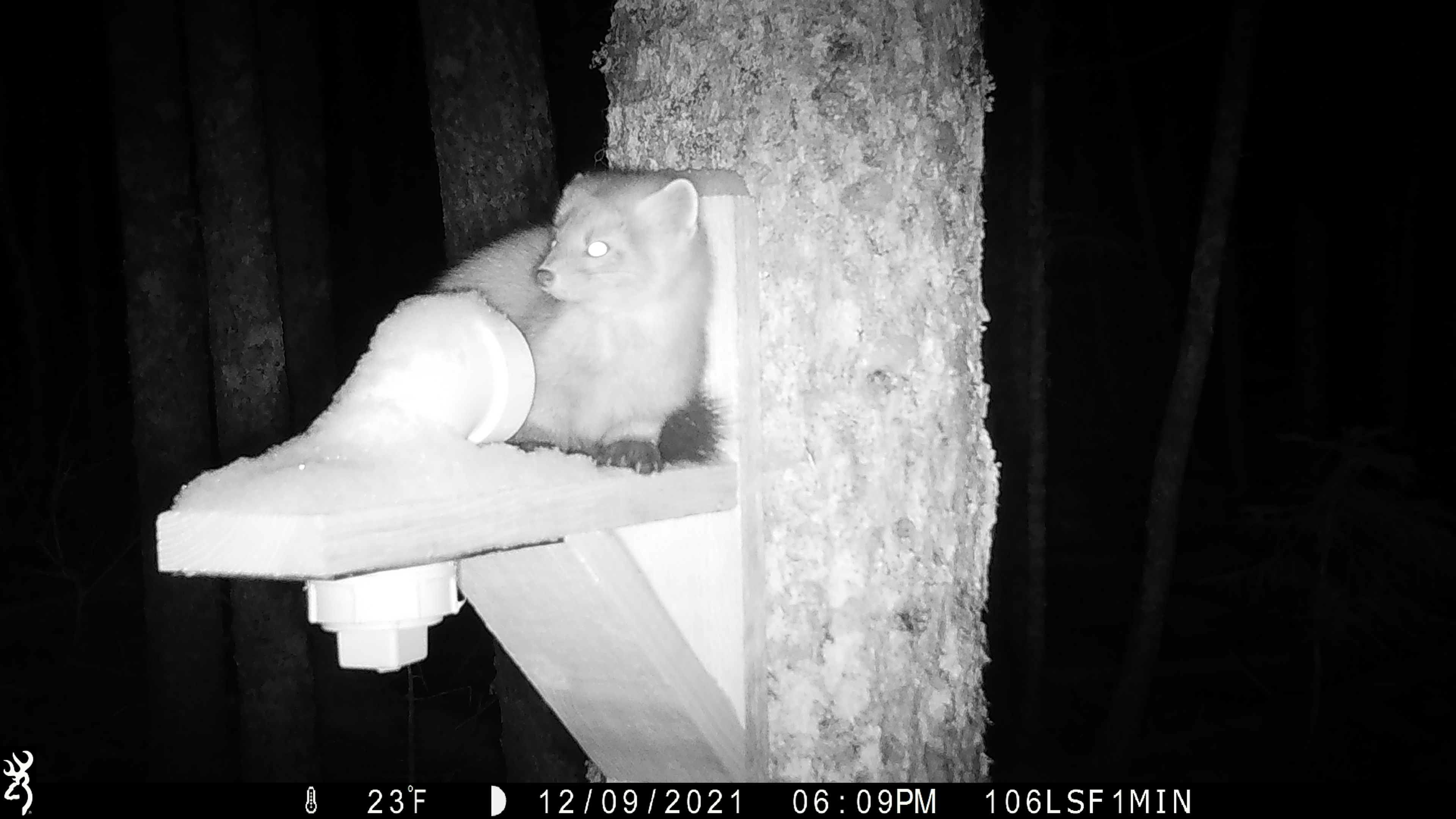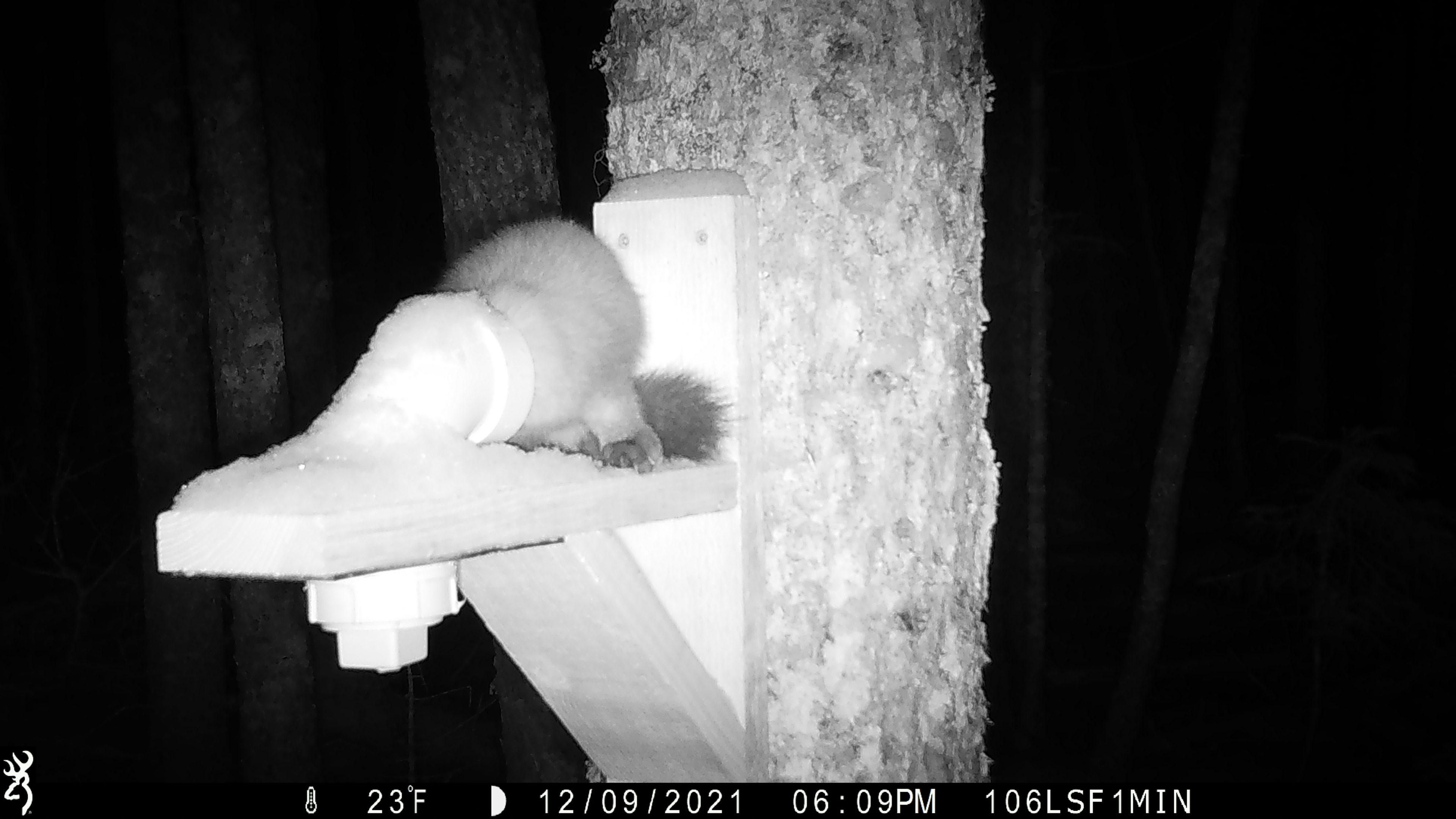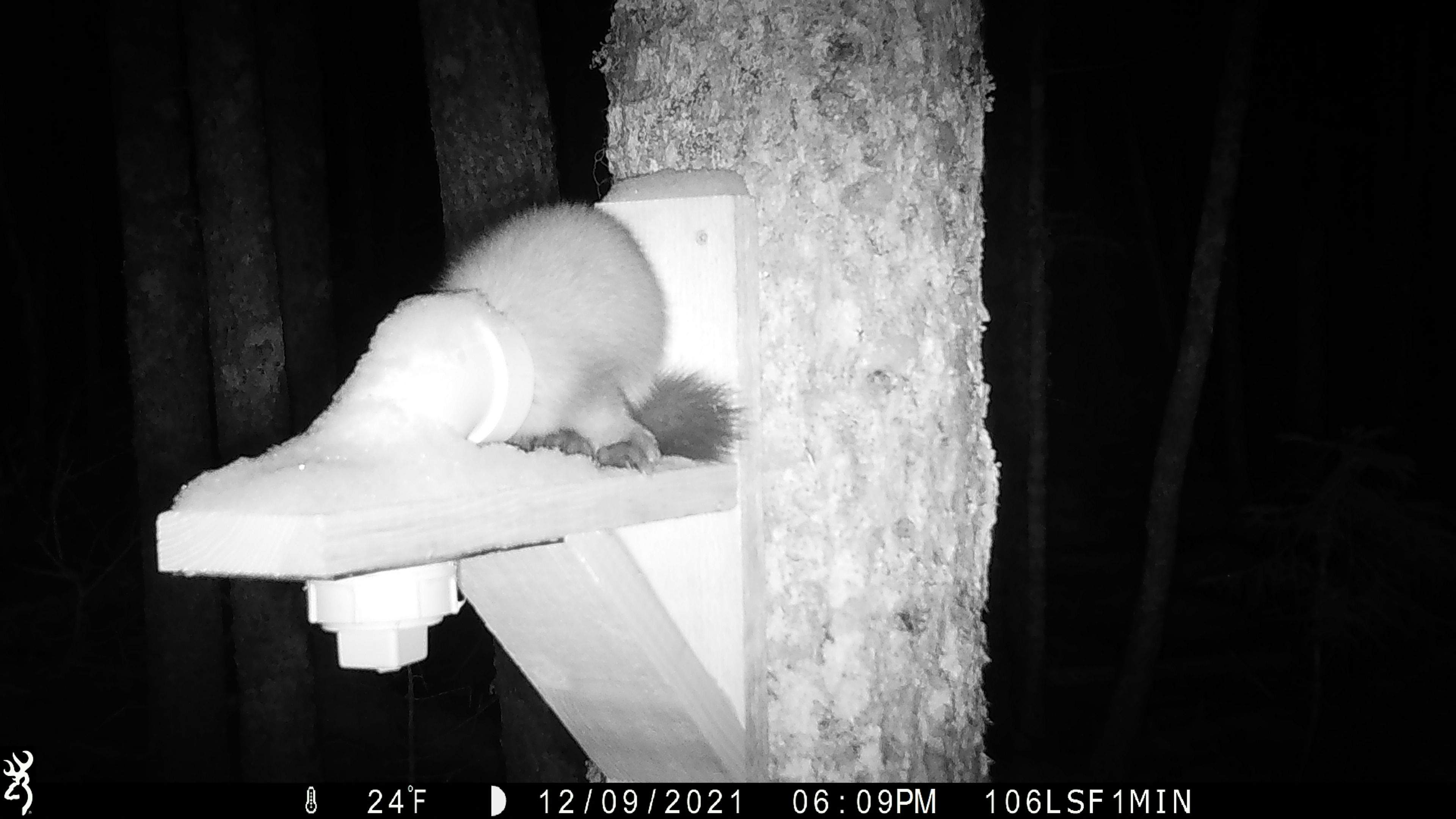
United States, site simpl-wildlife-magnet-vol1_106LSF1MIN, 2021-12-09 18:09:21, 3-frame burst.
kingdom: Animalia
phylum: Chordata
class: Mammalia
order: Carnivora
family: Mustelidae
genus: Martes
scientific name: Martes americana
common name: american marten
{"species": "american marten (Martes americana)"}